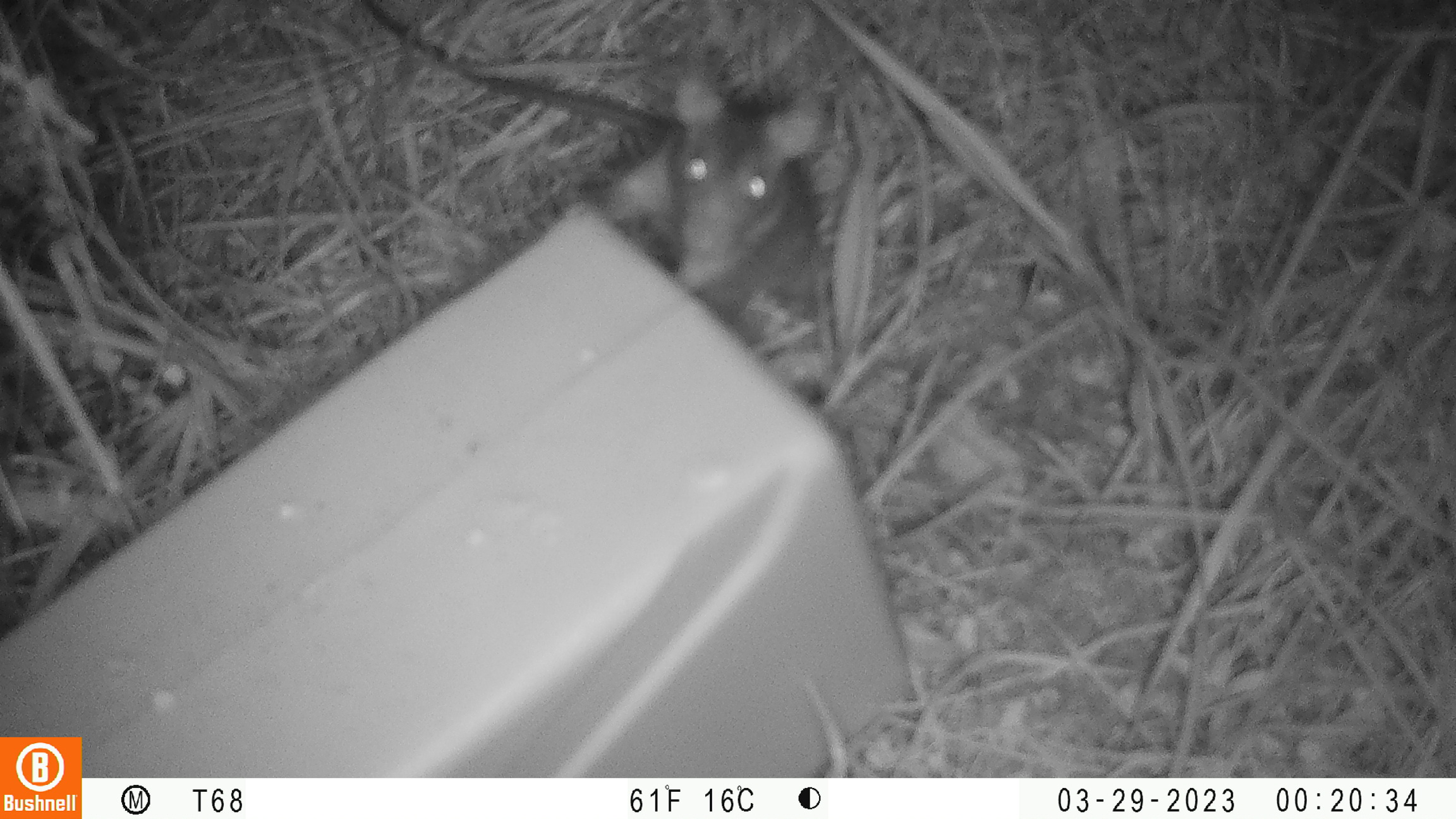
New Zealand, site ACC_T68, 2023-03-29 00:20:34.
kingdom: Animalia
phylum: Chordata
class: Mammalia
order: Rodentia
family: Muridae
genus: Rattus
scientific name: Rattus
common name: rat